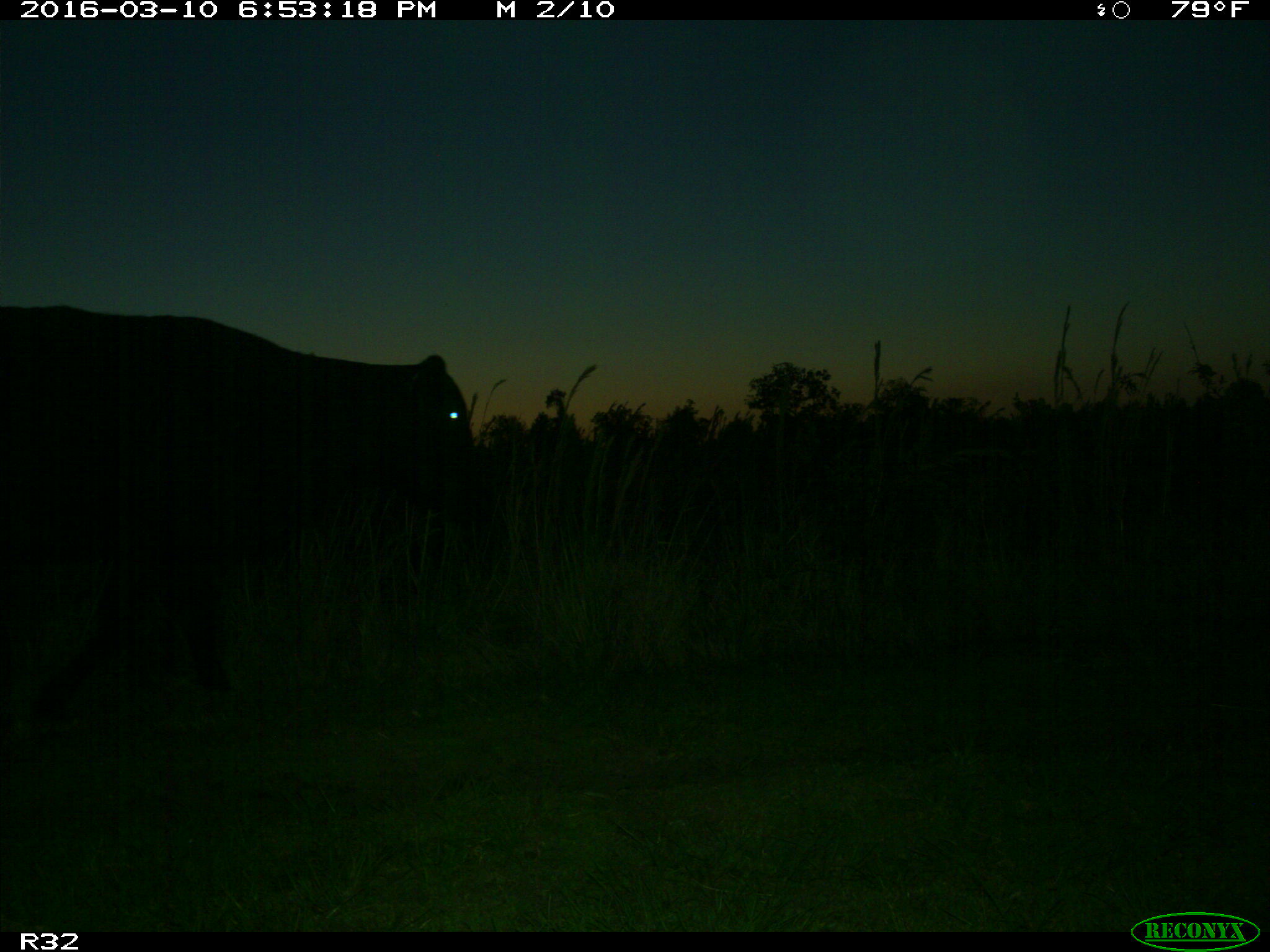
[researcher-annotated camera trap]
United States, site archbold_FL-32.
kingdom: Animalia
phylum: Chordata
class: Mammalia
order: Artiodactyla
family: Bovidae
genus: Bos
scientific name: Bos taurus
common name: domestic cow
Bos taurus (domestic cow).